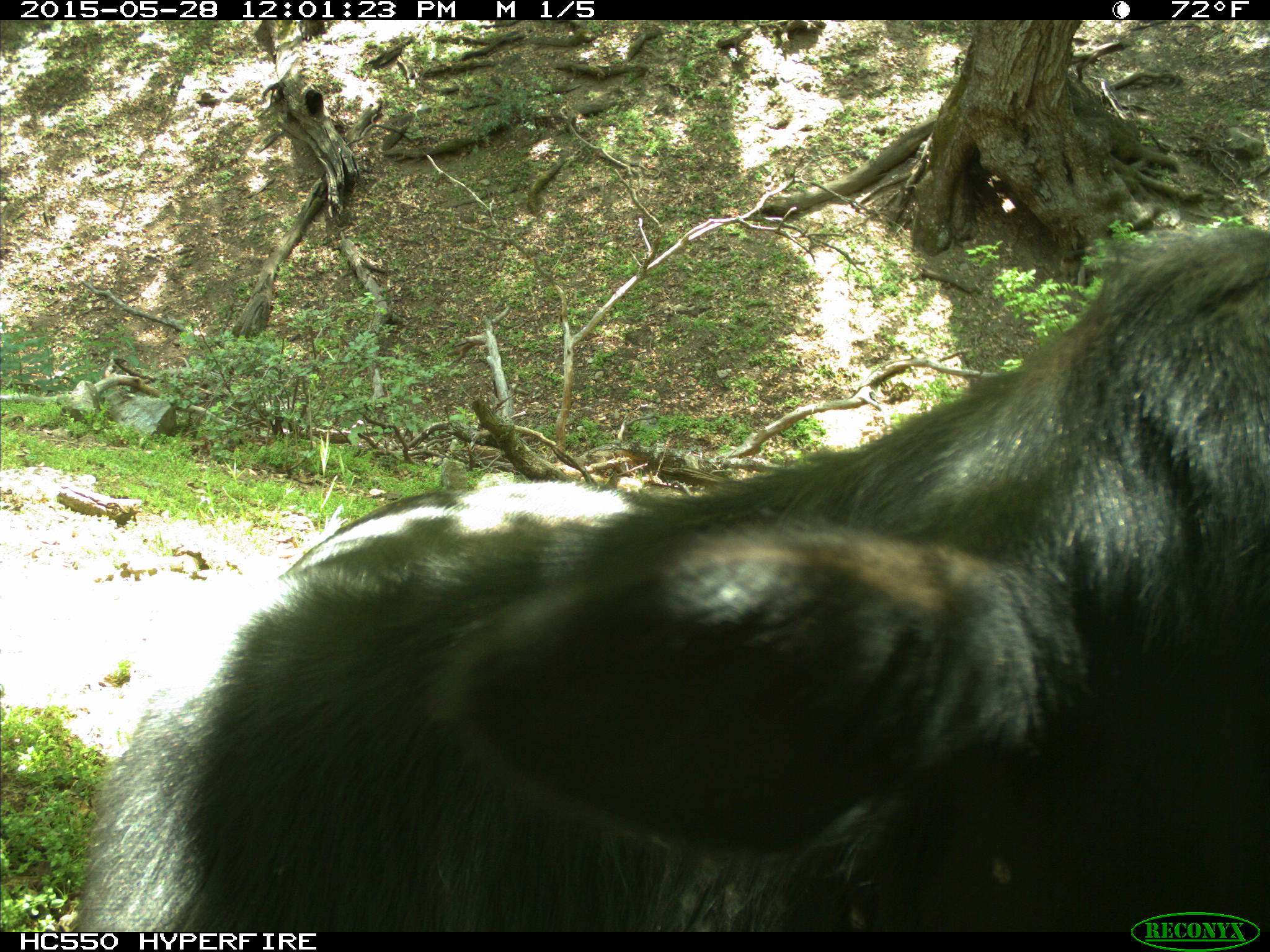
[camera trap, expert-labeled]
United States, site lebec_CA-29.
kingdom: Animalia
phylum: Chordata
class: Mammalia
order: Artiodactyla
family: Bovidae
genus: Bos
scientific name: Bos taurus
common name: domestic cow